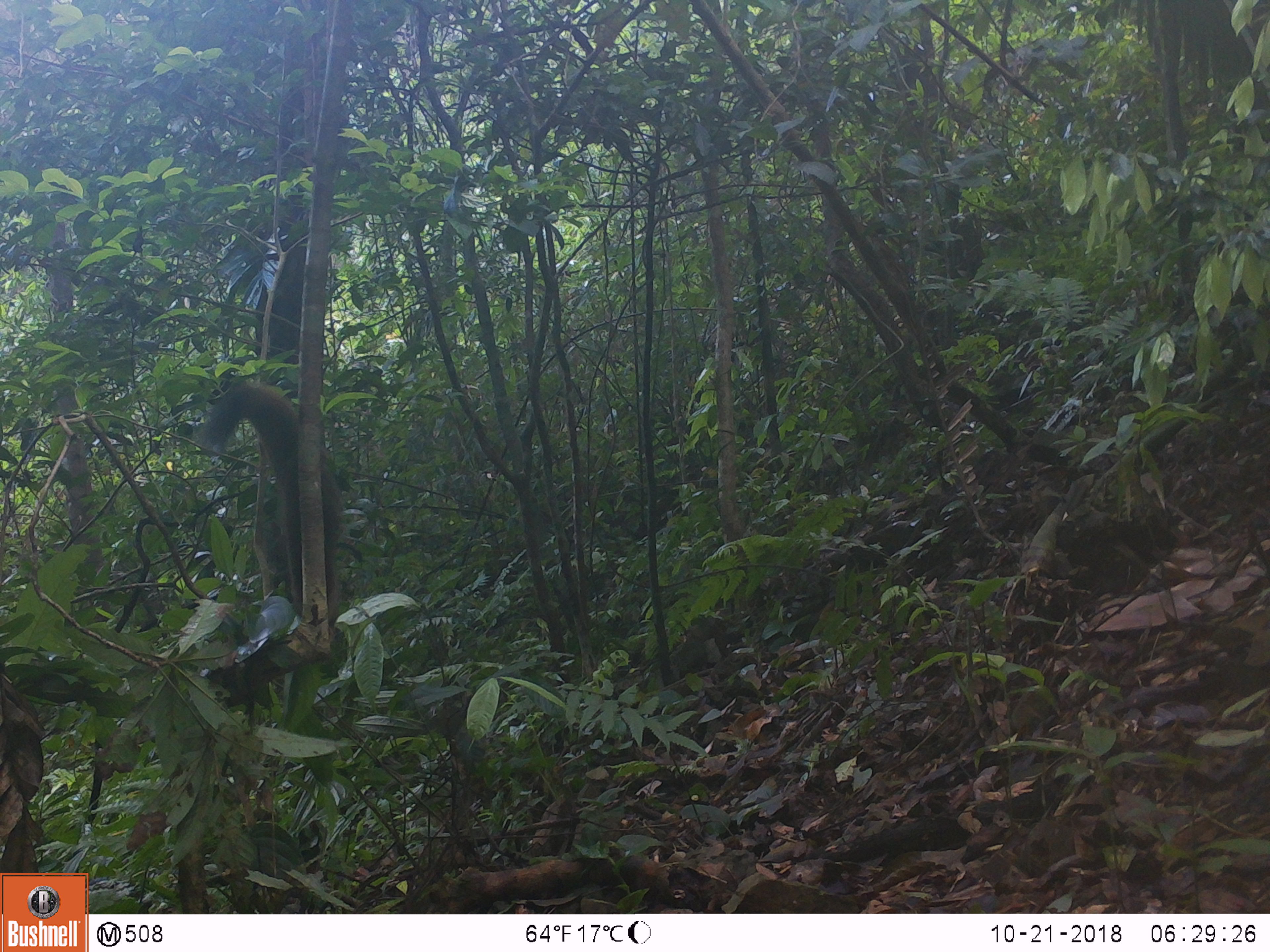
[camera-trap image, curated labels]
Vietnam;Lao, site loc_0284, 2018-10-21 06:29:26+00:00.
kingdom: Animalia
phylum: Chordata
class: Mammalia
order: Rodentia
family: Sciuridae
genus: Callosciurus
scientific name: Callosciurus erythraeus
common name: pallas's squirrel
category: pallass squirrel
Pallass squirrel (pallas's squirrel) (Callosciurus erythraeus). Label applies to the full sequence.